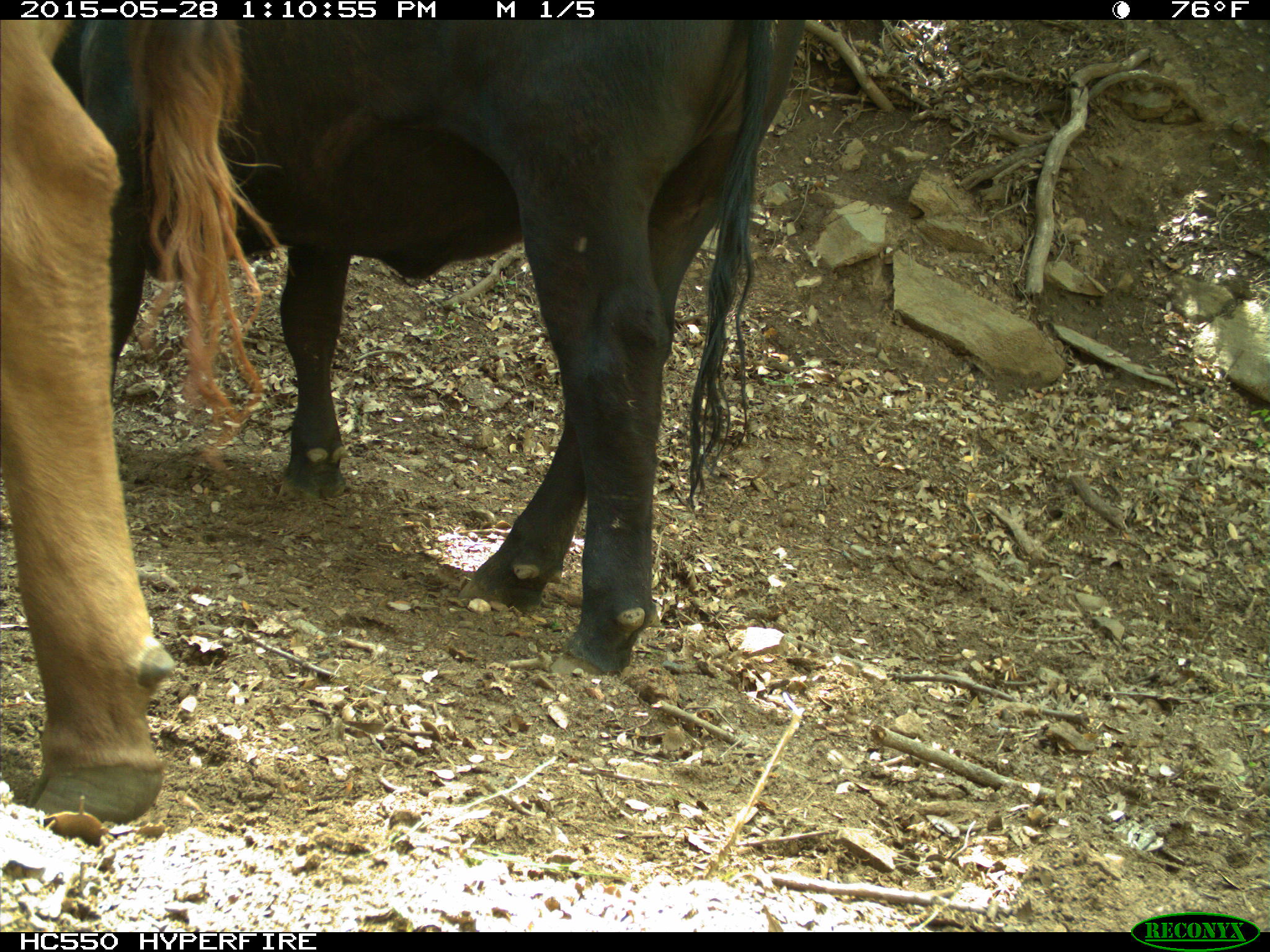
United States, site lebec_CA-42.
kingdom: Animalia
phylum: Chordata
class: Mammalia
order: Artiodactyla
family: Bovidae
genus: Bos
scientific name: Bos taurus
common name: domestic cow